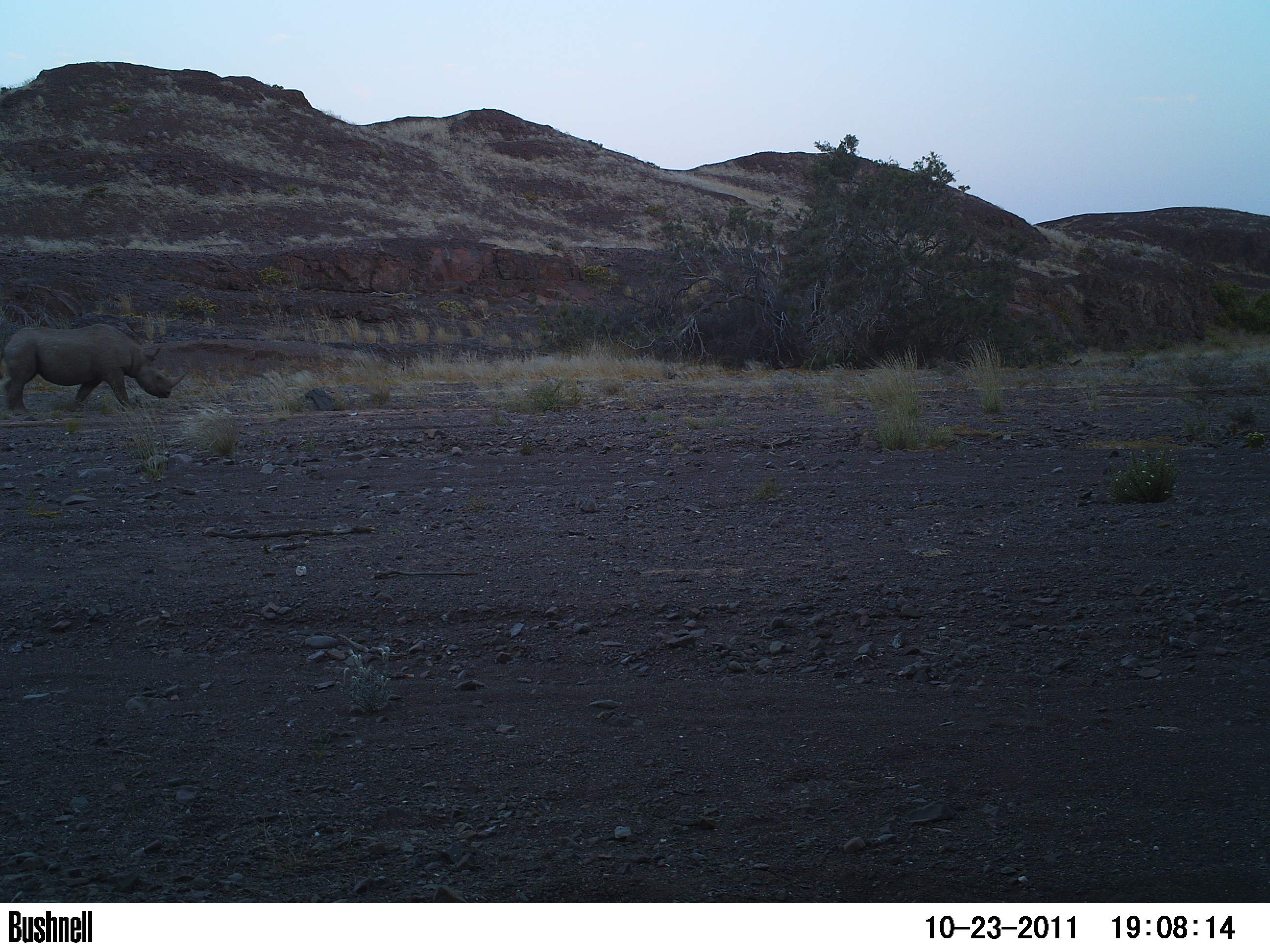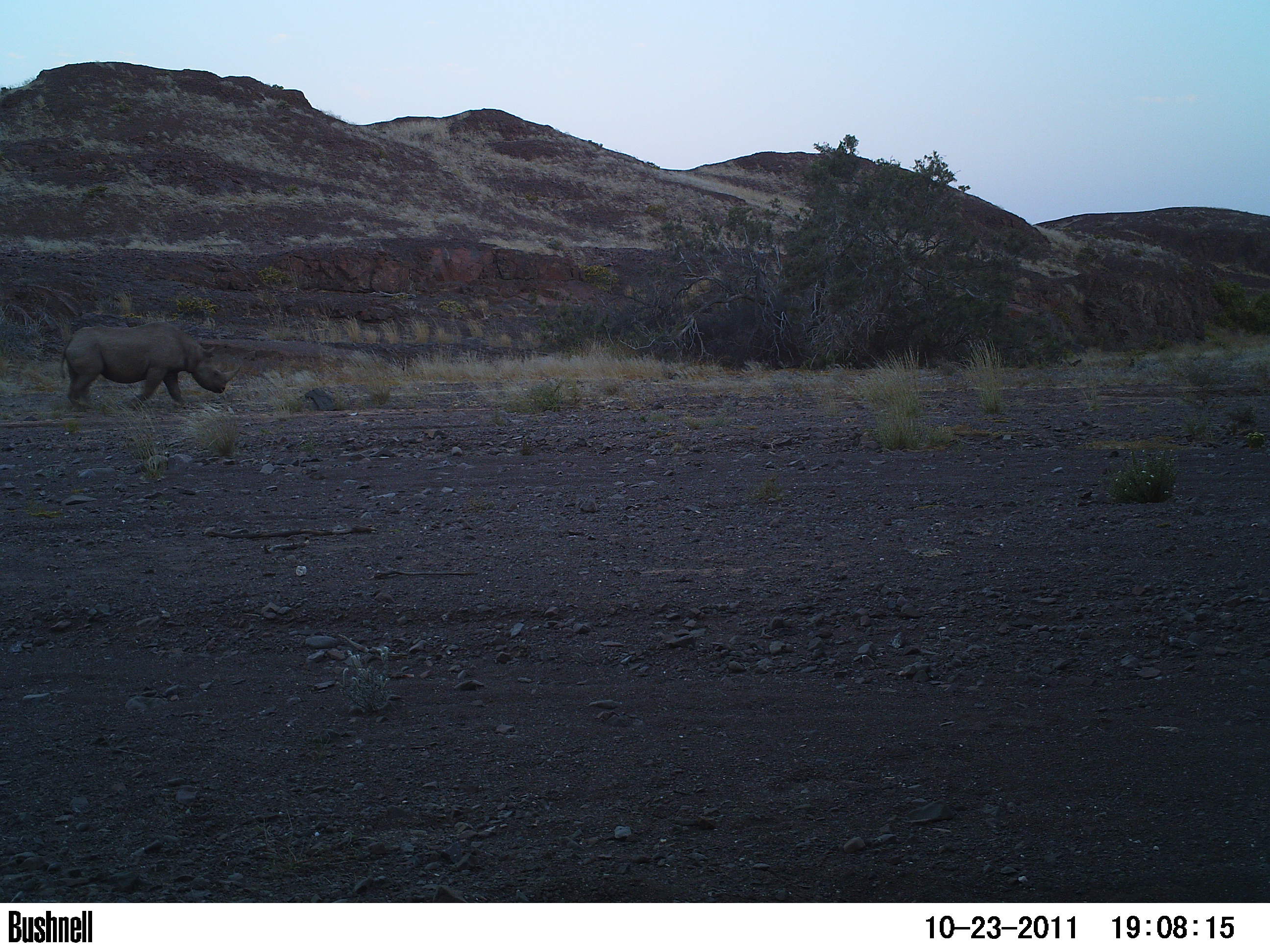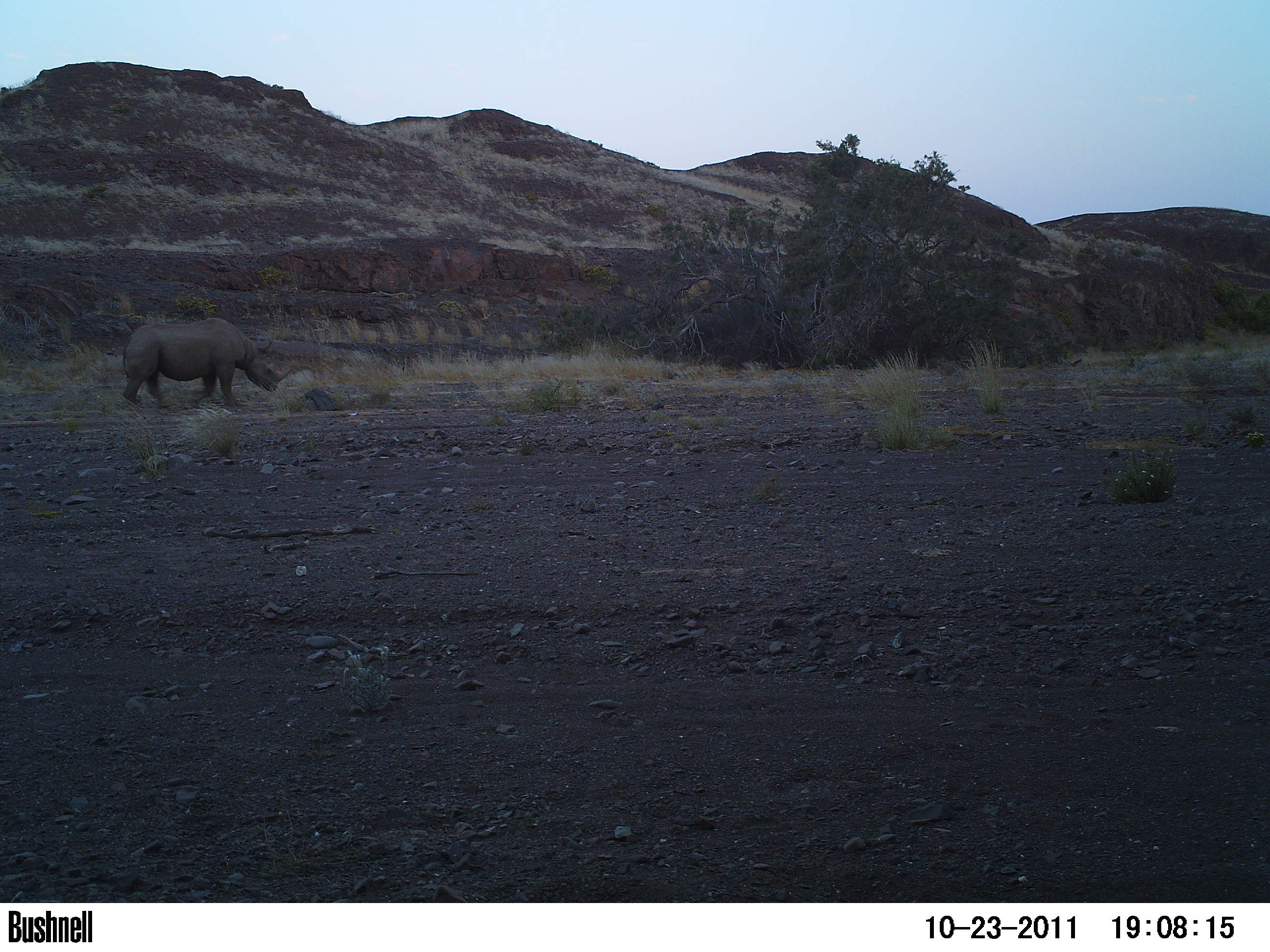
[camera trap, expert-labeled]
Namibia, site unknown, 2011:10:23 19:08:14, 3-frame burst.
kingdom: Animalia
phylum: Chordata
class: Mammalia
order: Perissodactyla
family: Rhinocerotidae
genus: Diceros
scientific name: Diceros bicornis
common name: black rhinoceros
Diceros bicornis (black rhinoceros).